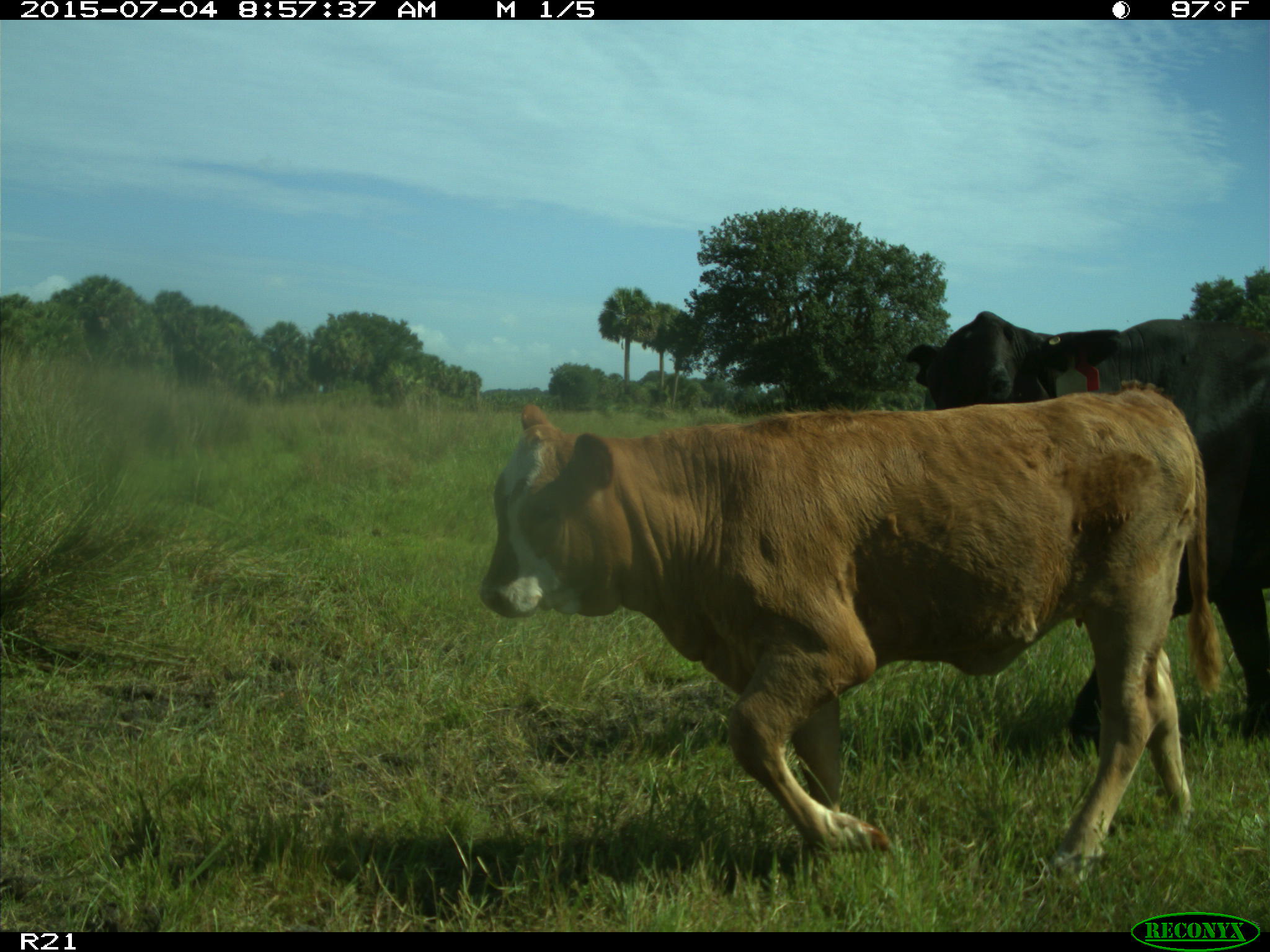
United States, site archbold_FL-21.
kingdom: Animalia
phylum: Chordata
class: Mammalia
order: Artiodactyla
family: Bovidae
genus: Bos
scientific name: Bos taurus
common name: domestic cow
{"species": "Bos taurus (domestic cow)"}